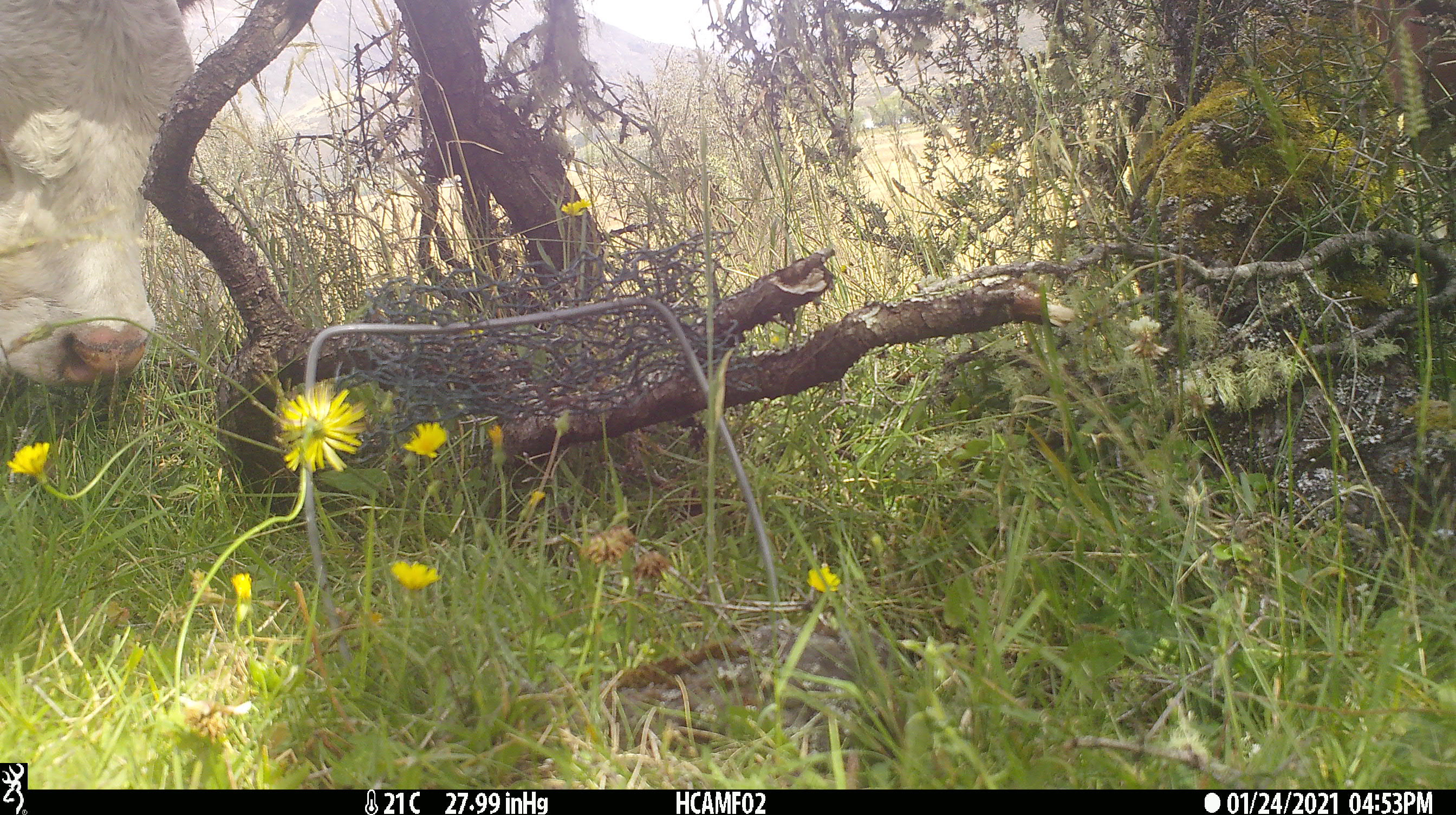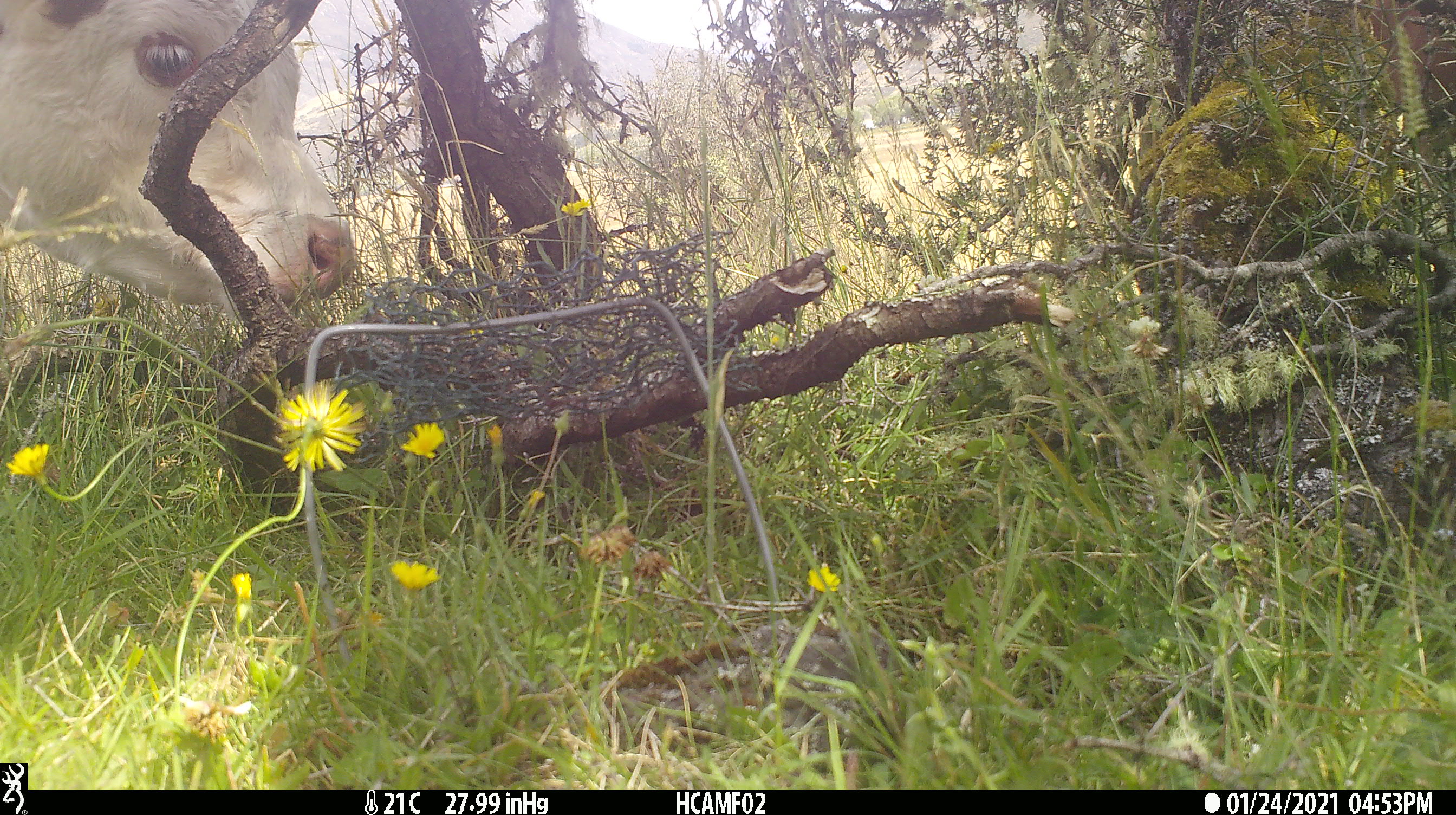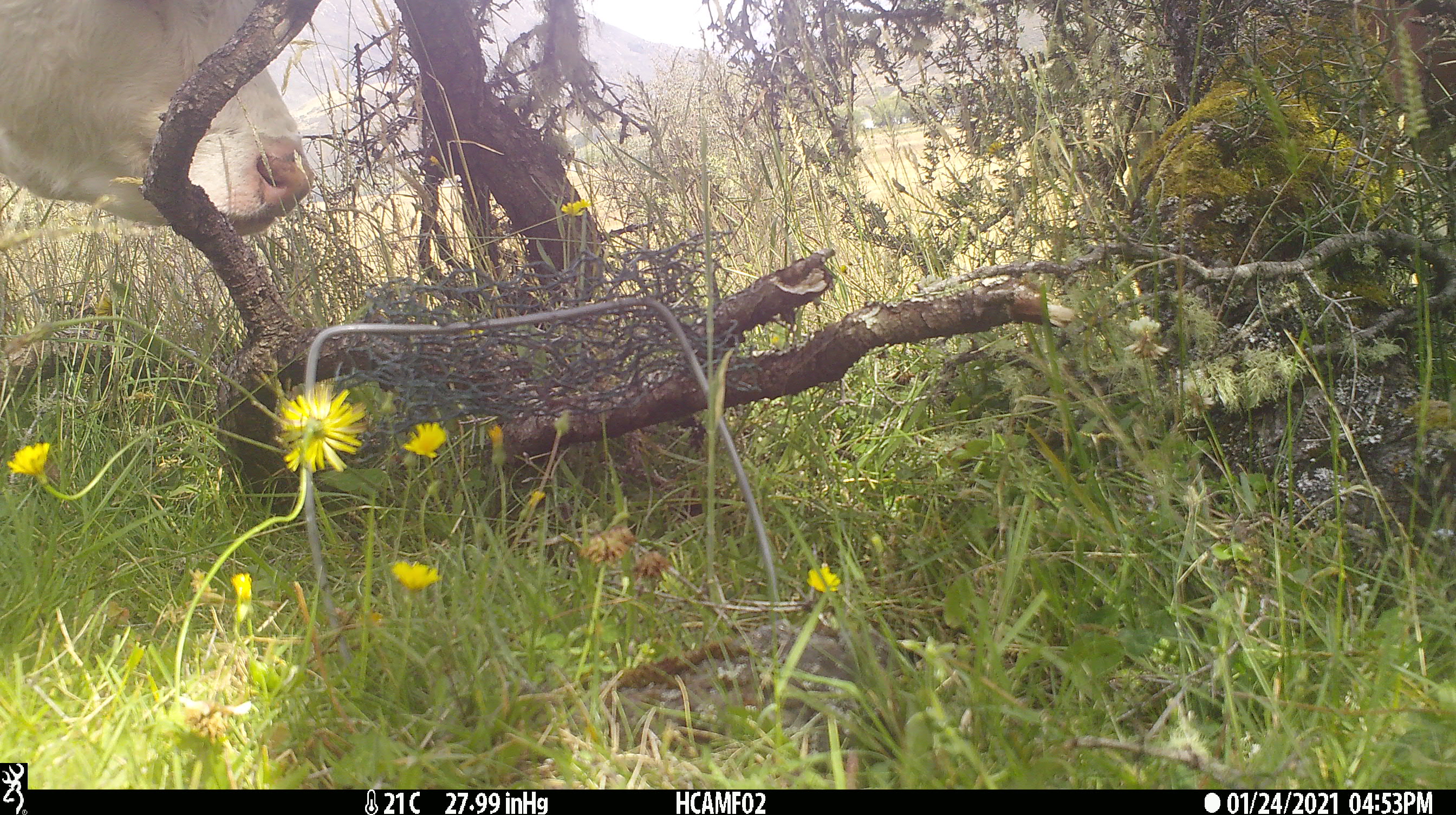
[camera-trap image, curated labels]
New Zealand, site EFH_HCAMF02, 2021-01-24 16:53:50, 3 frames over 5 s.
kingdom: Animalia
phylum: Chordata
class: Mammalia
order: Artiodactyla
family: Bovidae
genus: Bos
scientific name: Bos taurus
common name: domestic cow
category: cow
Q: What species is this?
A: Cow (domestic cow) (Bos taurus).